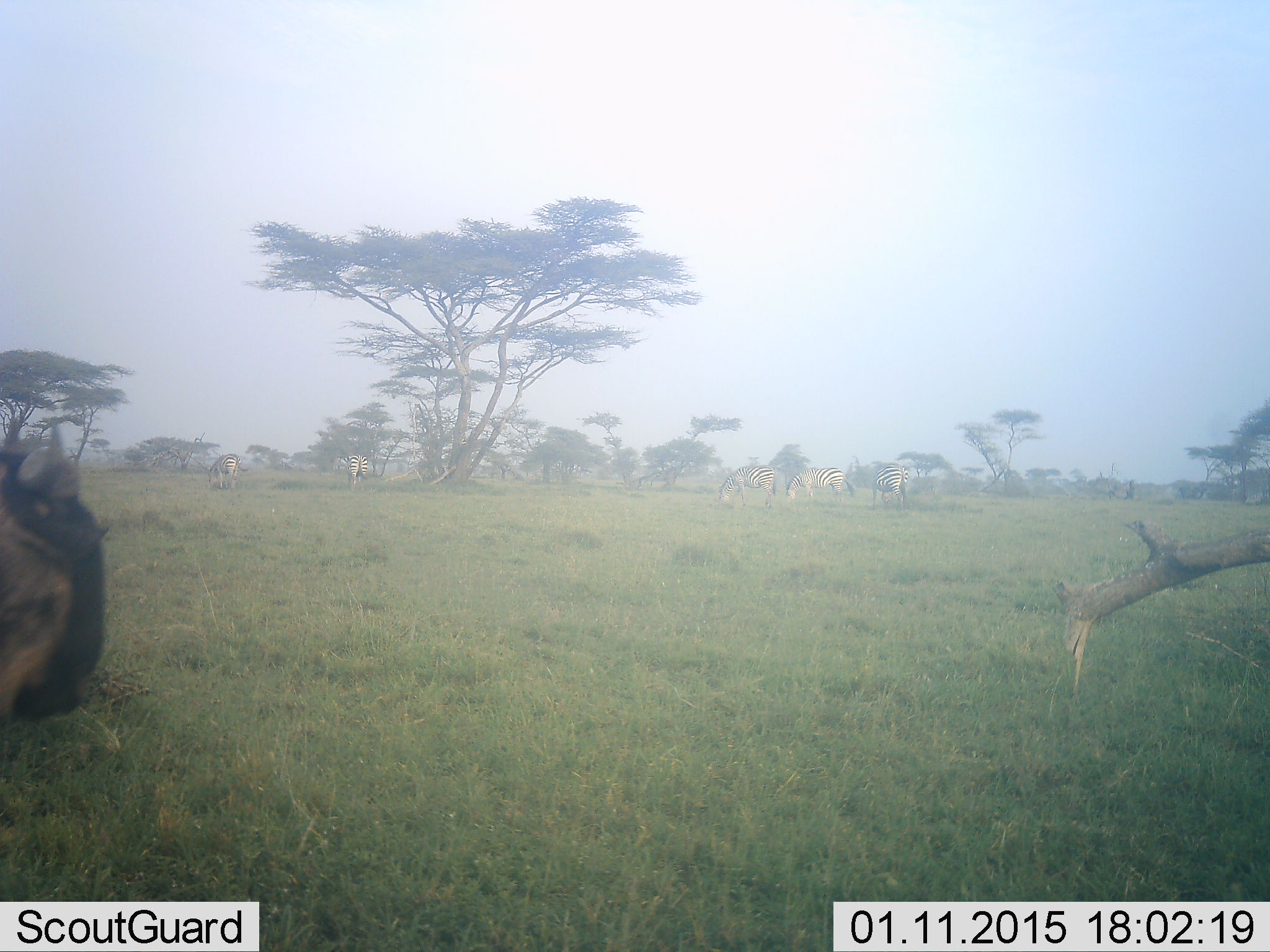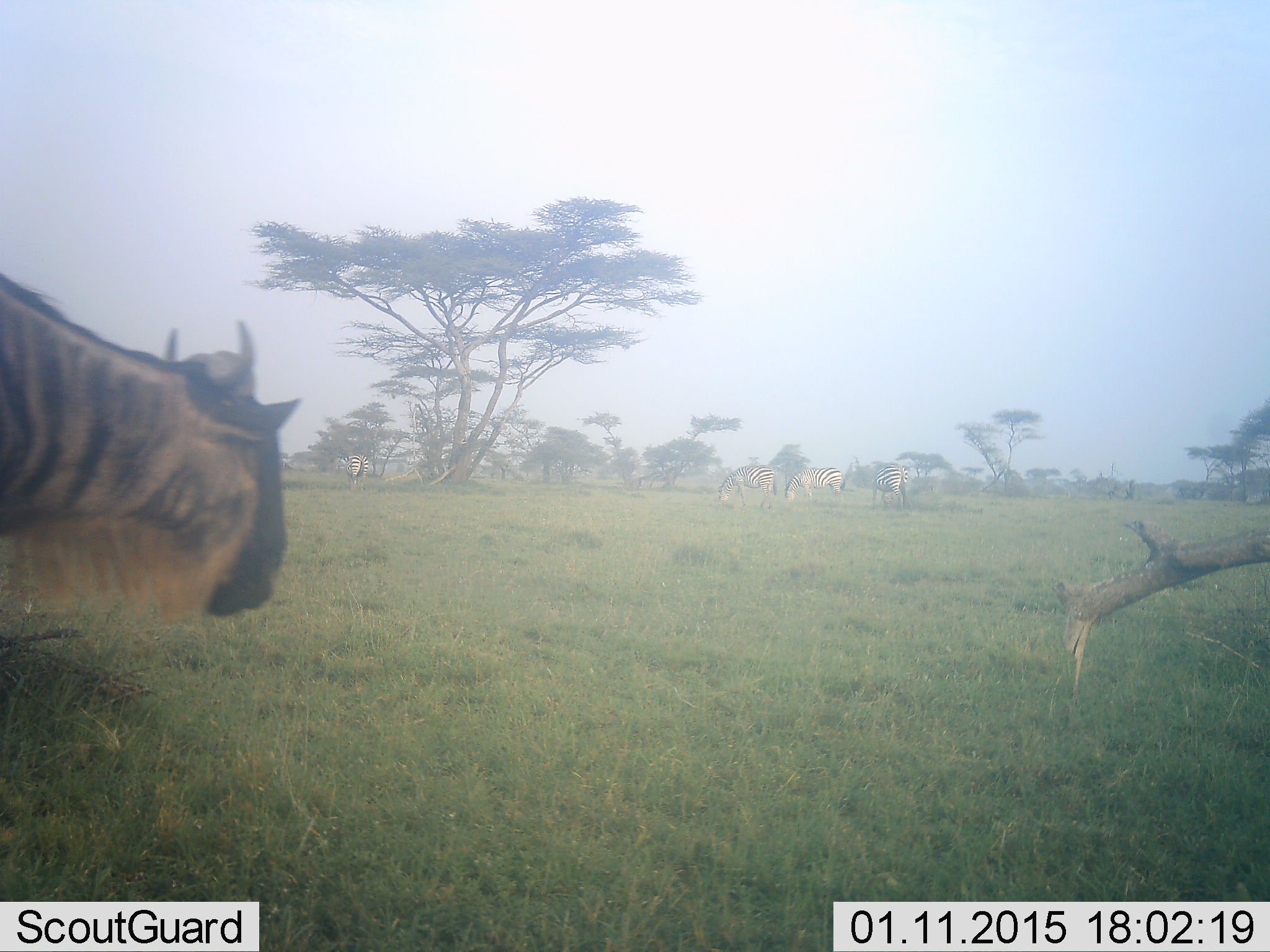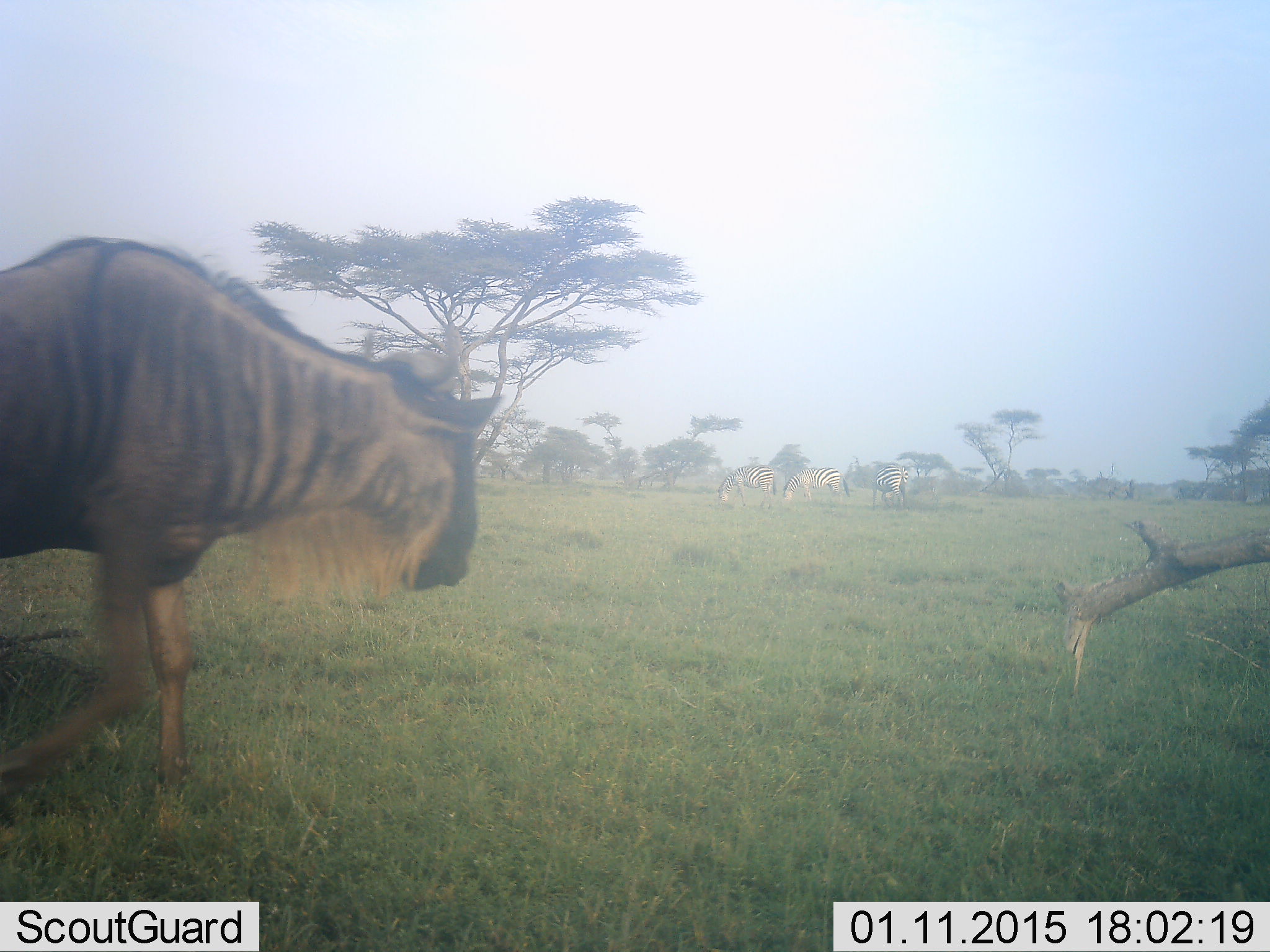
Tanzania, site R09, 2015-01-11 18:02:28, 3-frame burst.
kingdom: Animalia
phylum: Chordata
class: Mammalia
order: Artiodactyla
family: Bovidae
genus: Connochaetes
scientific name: Connochaetes taurinus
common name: blue wildebeest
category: wildebeest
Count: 1.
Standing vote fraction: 6%.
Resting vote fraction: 0%.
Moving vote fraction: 94%.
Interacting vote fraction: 0%.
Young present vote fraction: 0%.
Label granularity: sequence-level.